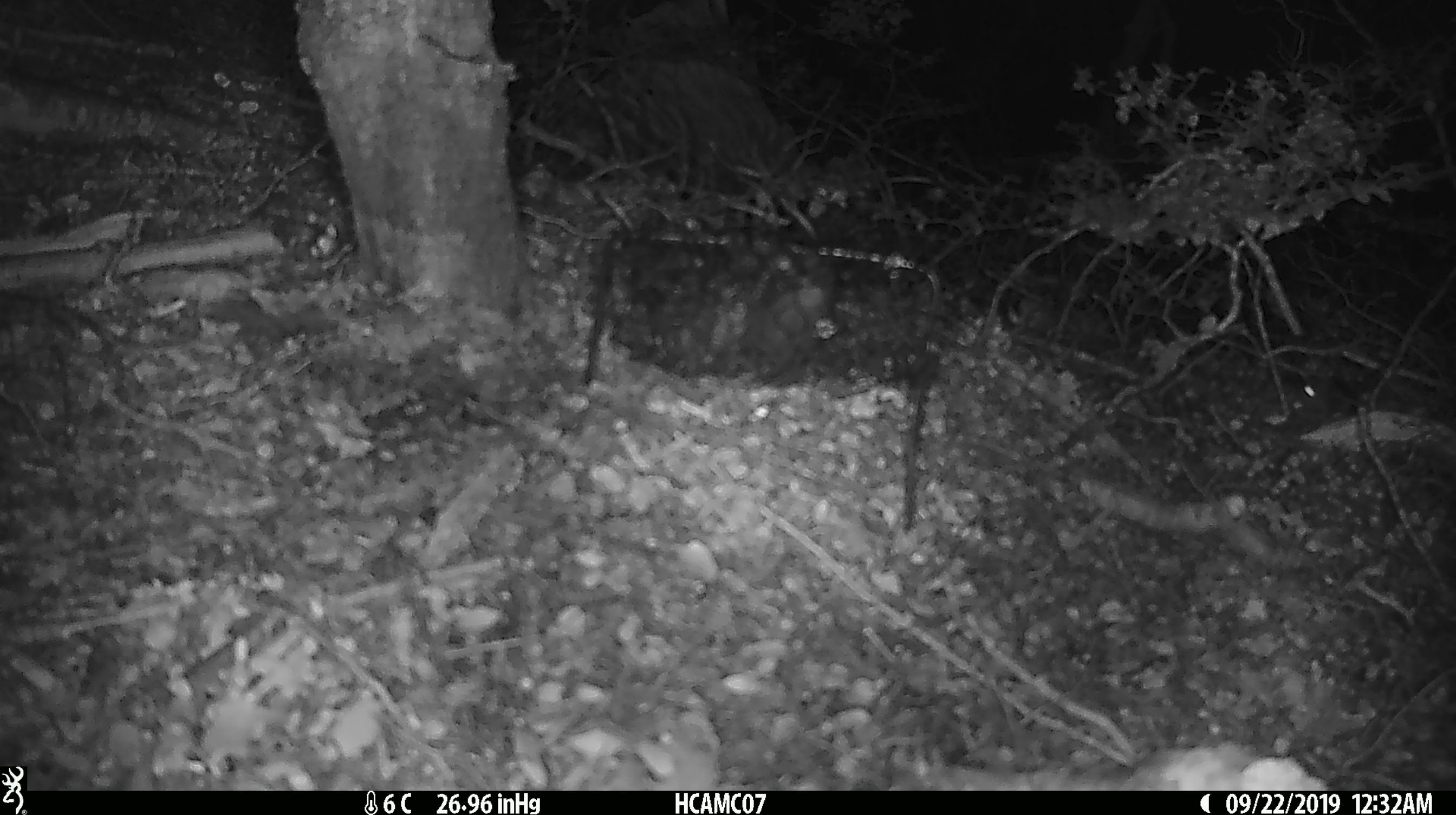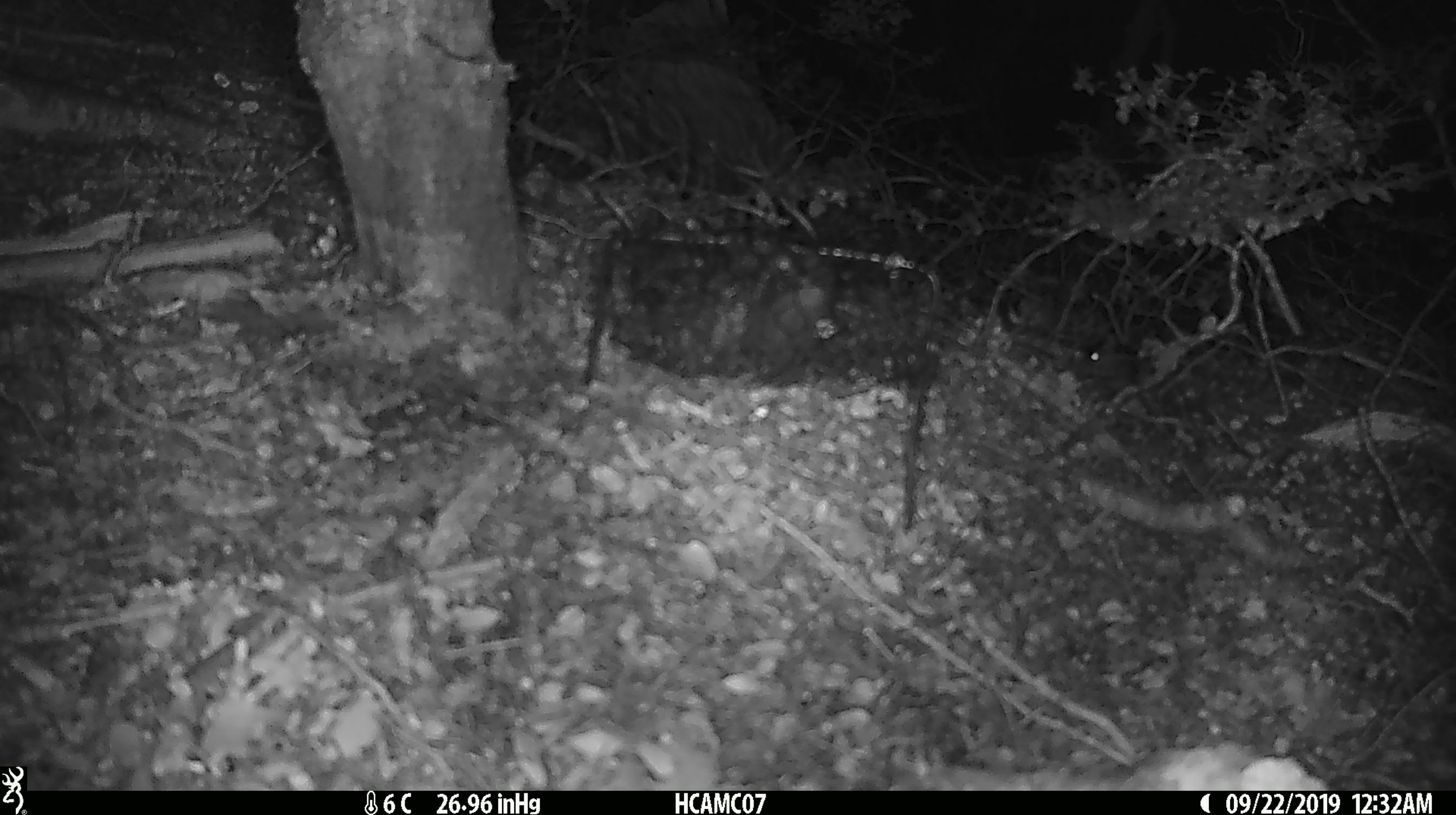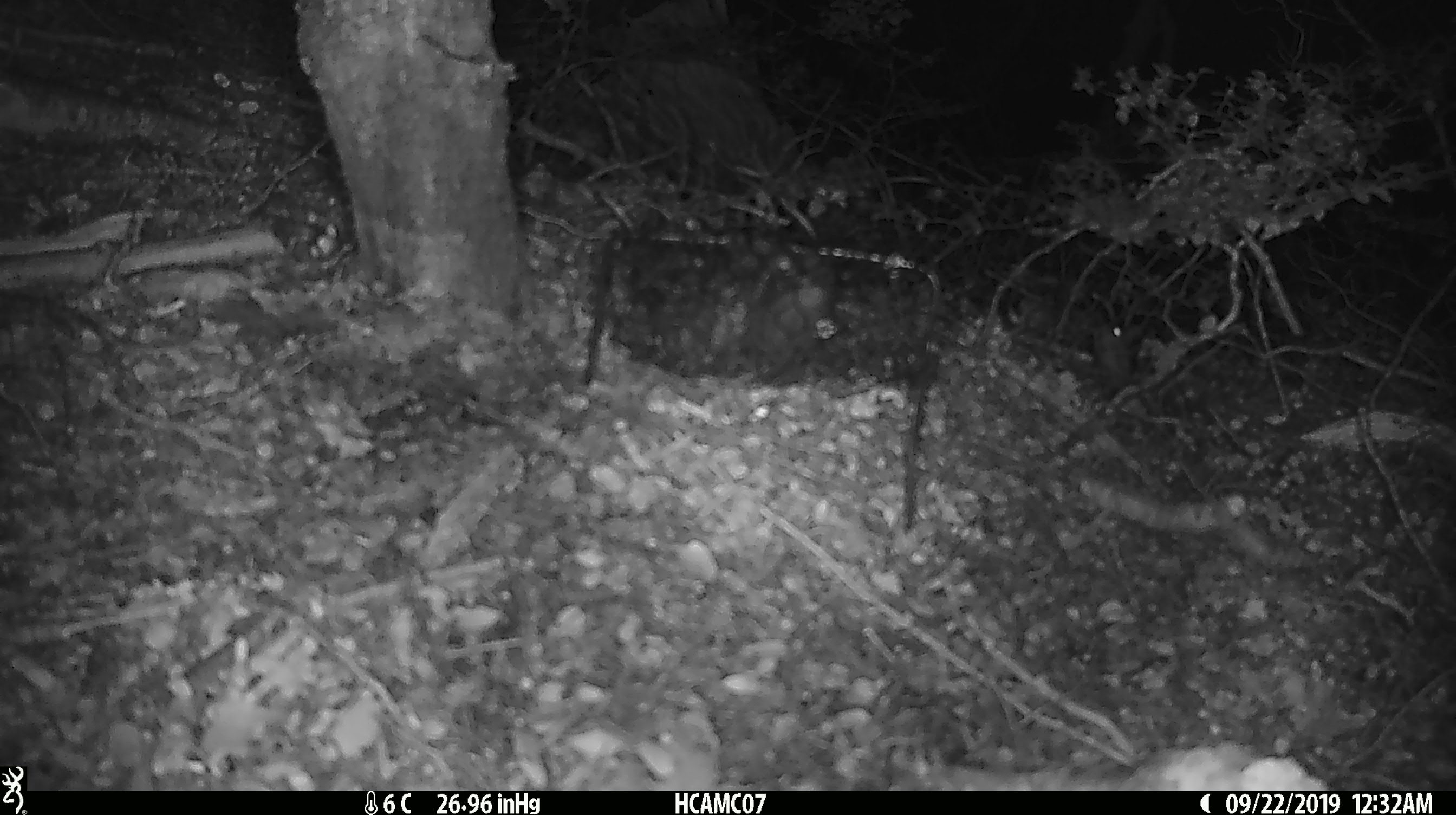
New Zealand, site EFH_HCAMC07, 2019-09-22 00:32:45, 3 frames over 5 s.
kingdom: Animalia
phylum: Chordata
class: Mammalia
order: Rodentia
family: Muridae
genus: Mus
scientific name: Mus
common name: mouse